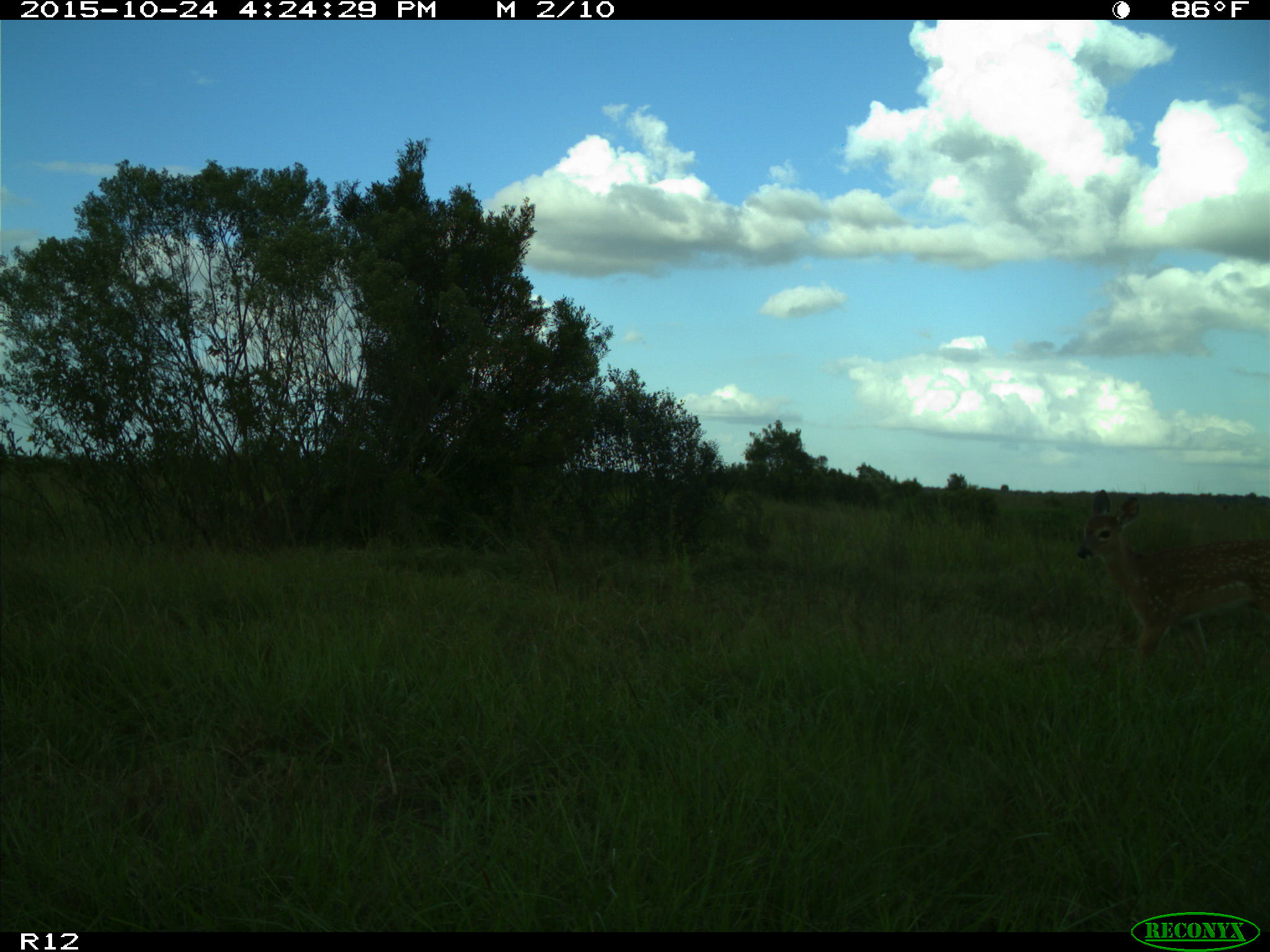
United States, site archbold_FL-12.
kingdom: Animalia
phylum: Chordata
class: Mammalia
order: Artiodactyla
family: Cervidae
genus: Odocoileus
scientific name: Odocoileus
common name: deer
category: unidentified deer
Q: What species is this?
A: Unidentified deer (deer) (Odocoileus).